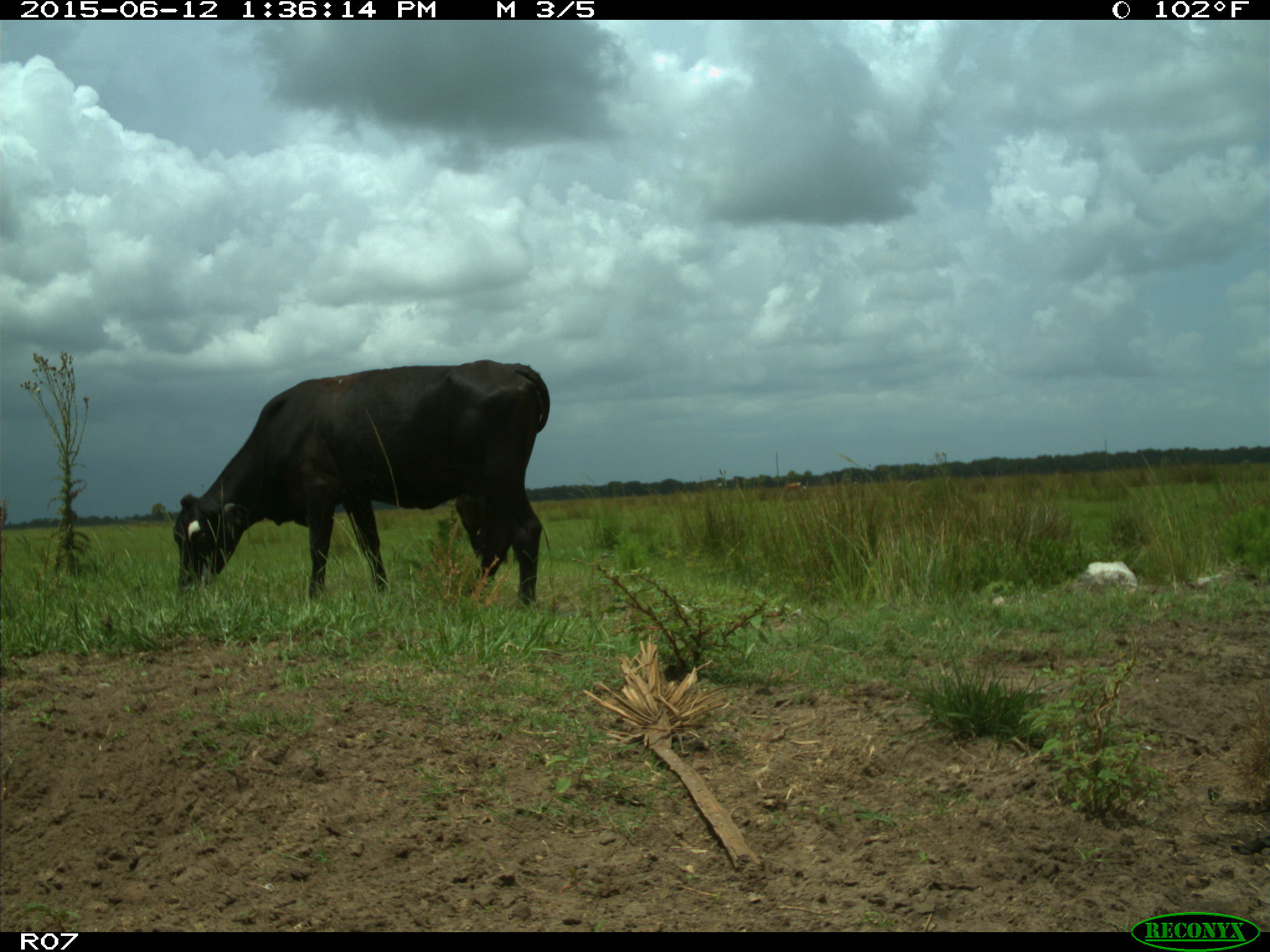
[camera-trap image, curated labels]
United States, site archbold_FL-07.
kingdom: Animalia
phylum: Chordata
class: Mammalia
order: Artiodactyla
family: Bovidae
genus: Bos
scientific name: Bos taurus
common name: domestic cow